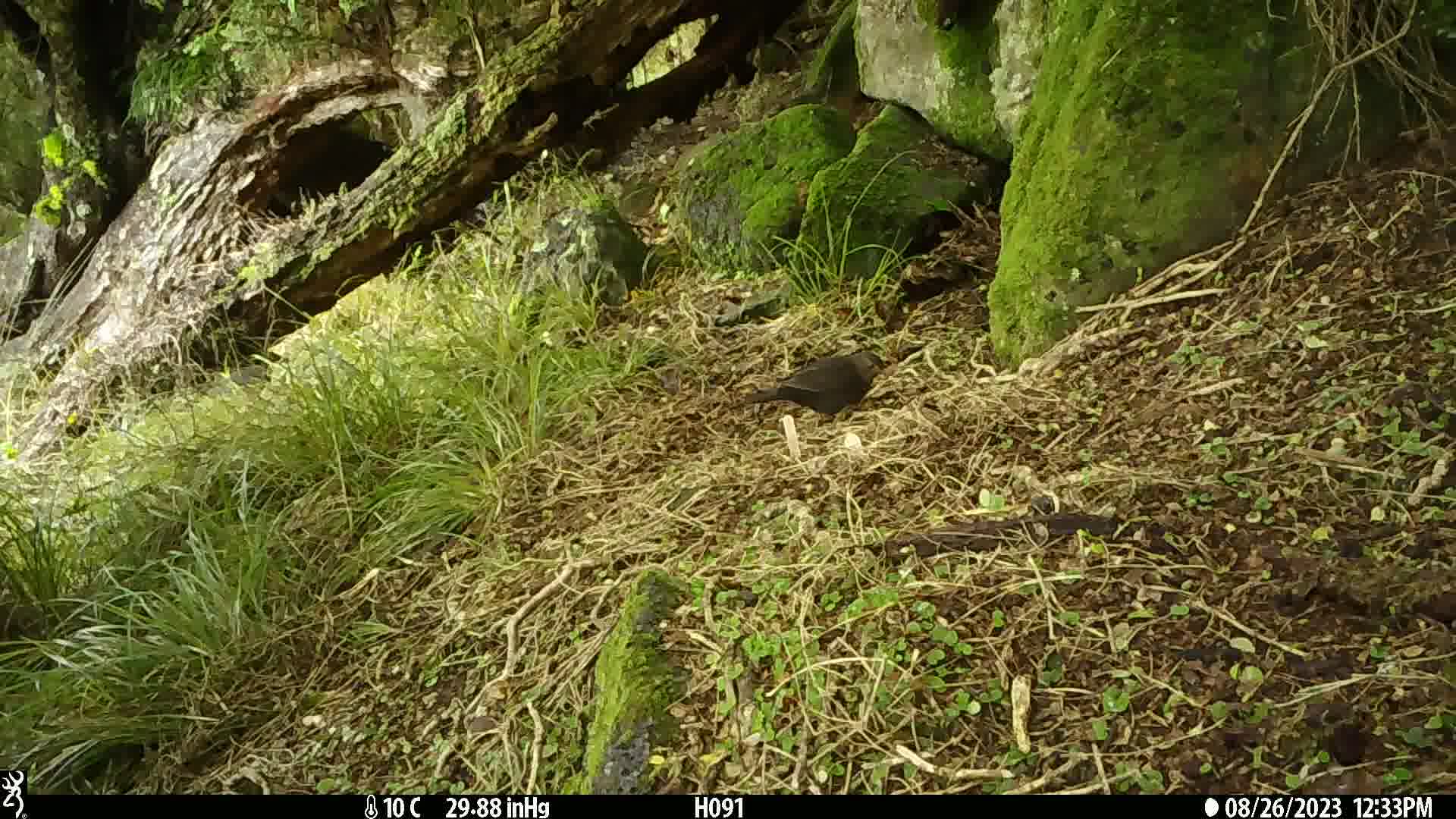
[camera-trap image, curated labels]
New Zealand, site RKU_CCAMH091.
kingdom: Animalia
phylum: Chordata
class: Aves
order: Passeriformes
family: Turdidae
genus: Turdus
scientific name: Turdus merula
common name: eurasian blackbird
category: blackbird